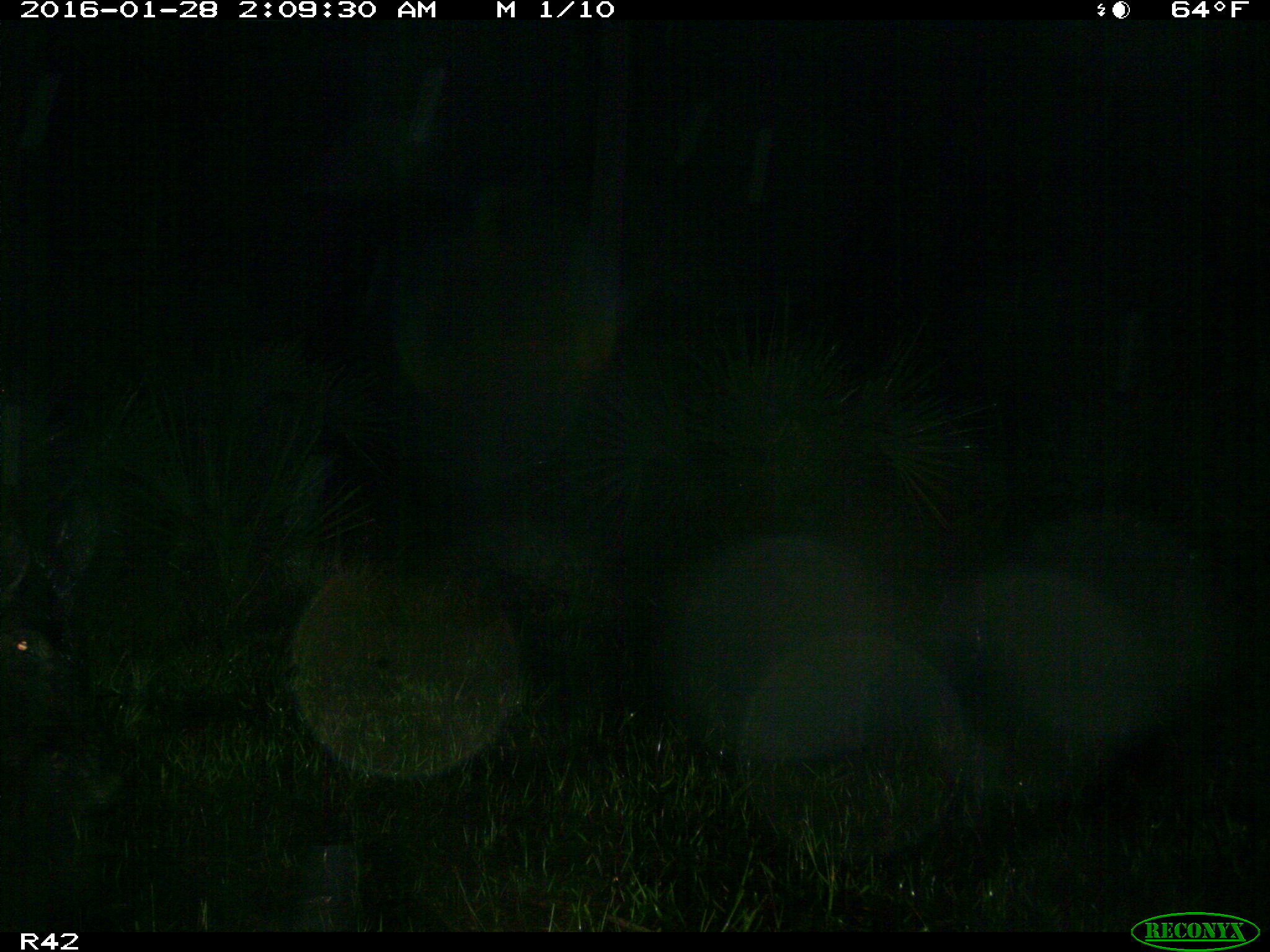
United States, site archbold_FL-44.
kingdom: Animalia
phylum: Chordata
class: Mammalia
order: Artiodactyla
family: Suidae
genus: Sus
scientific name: Sus scrofa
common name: wild boar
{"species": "Sus scrofa (wild boar)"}